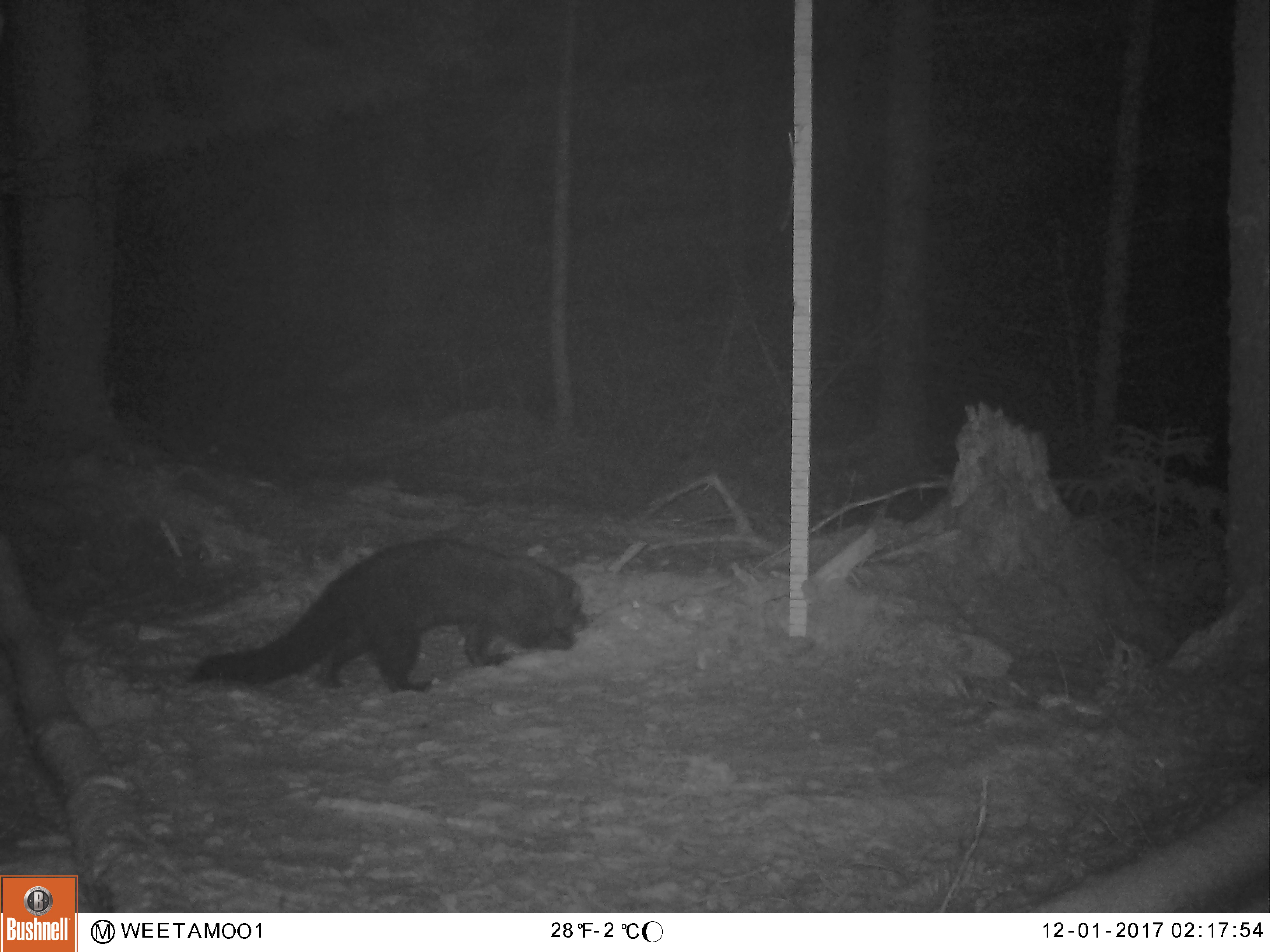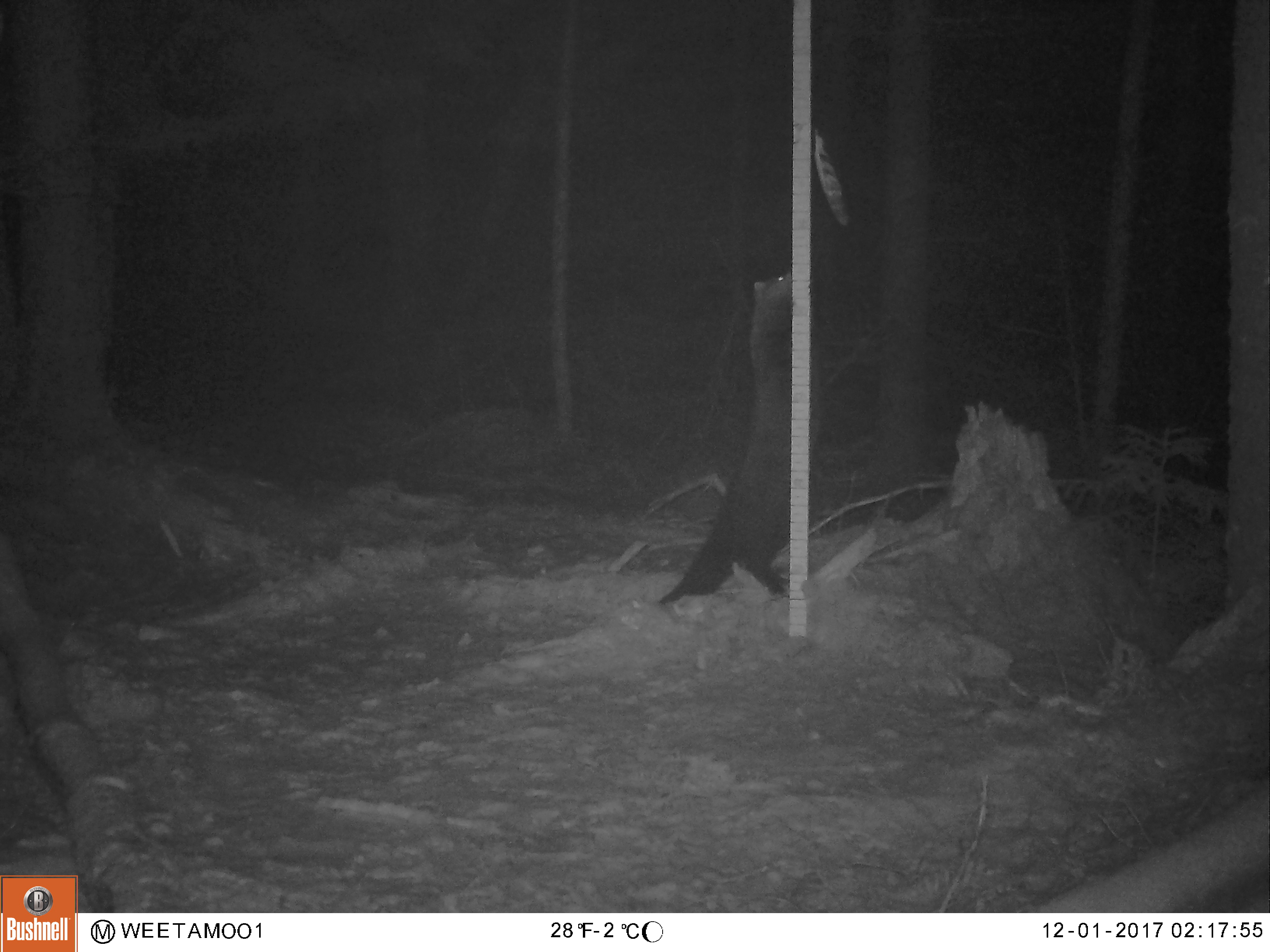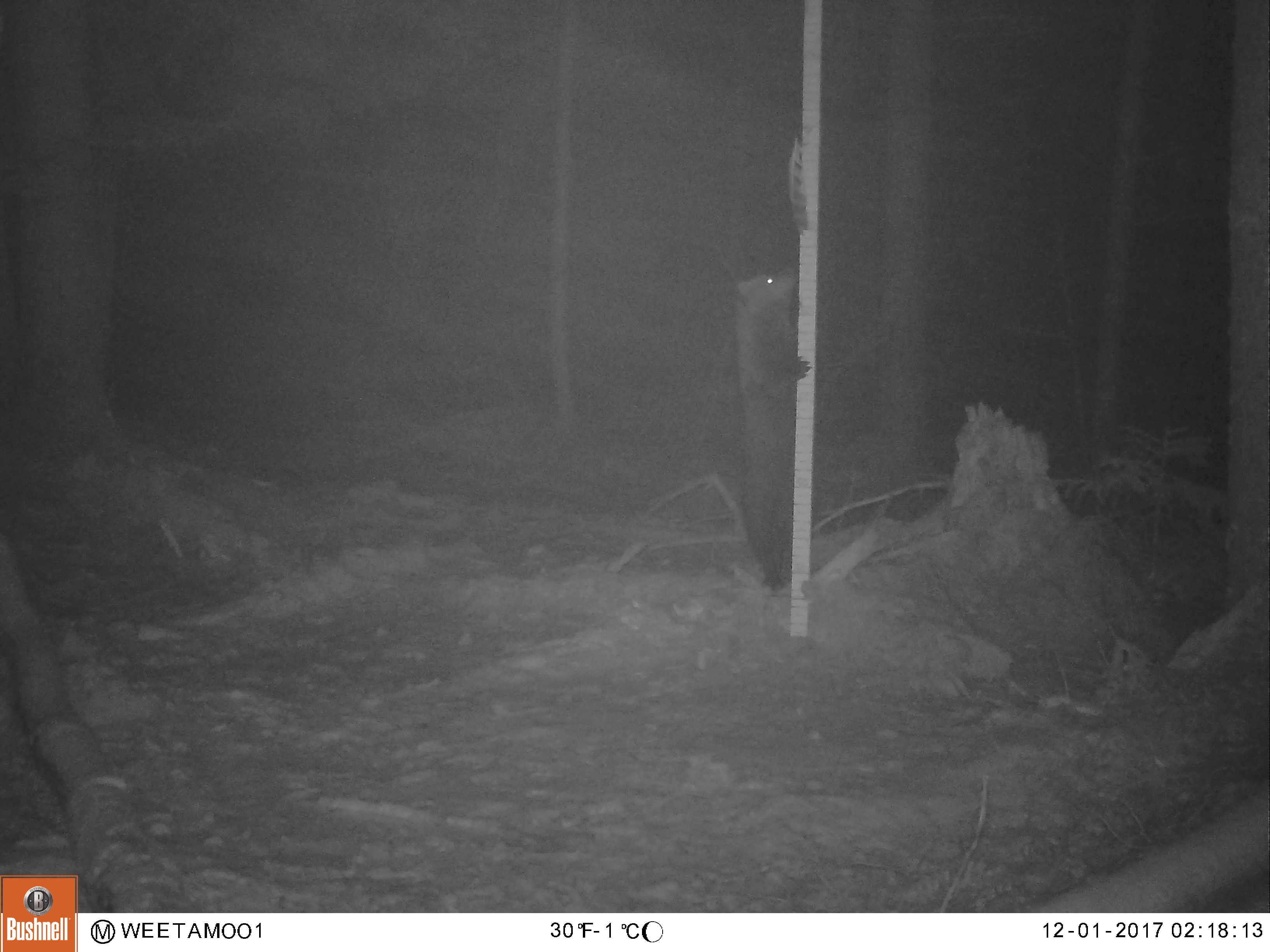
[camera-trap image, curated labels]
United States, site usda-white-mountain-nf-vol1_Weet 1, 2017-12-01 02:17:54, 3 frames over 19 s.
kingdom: Animalia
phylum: Chordata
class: Mammalia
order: Carnivora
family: Mustelidae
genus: Pekania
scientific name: Pekania pennanti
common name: fisher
Fisher (Pekania pennanti).